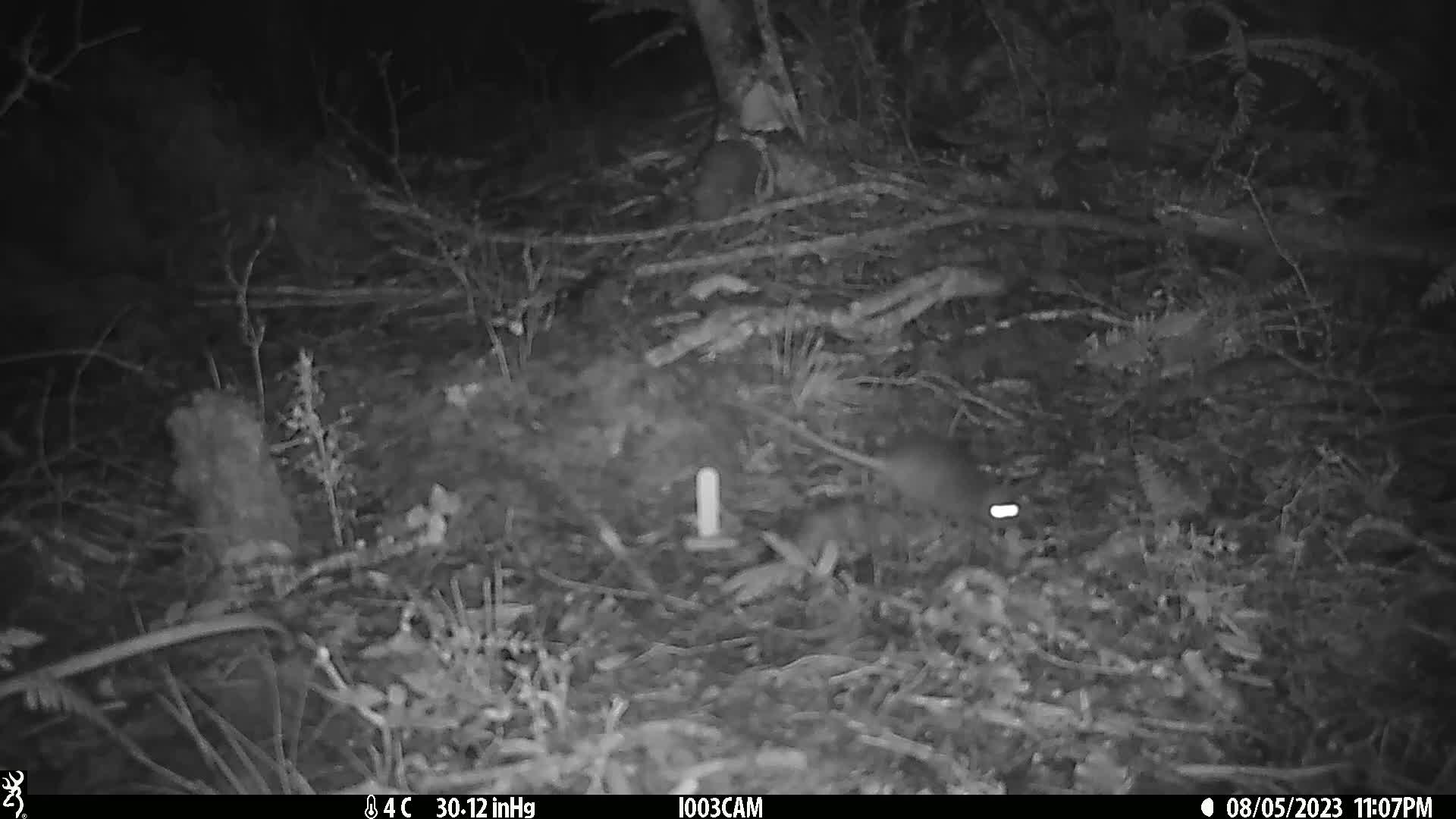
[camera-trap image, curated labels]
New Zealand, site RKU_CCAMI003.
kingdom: Animalia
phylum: Chordata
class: Mammalia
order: Rodentia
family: Muridae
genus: Rattus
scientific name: Rattus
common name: rat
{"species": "rat (Rattus)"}